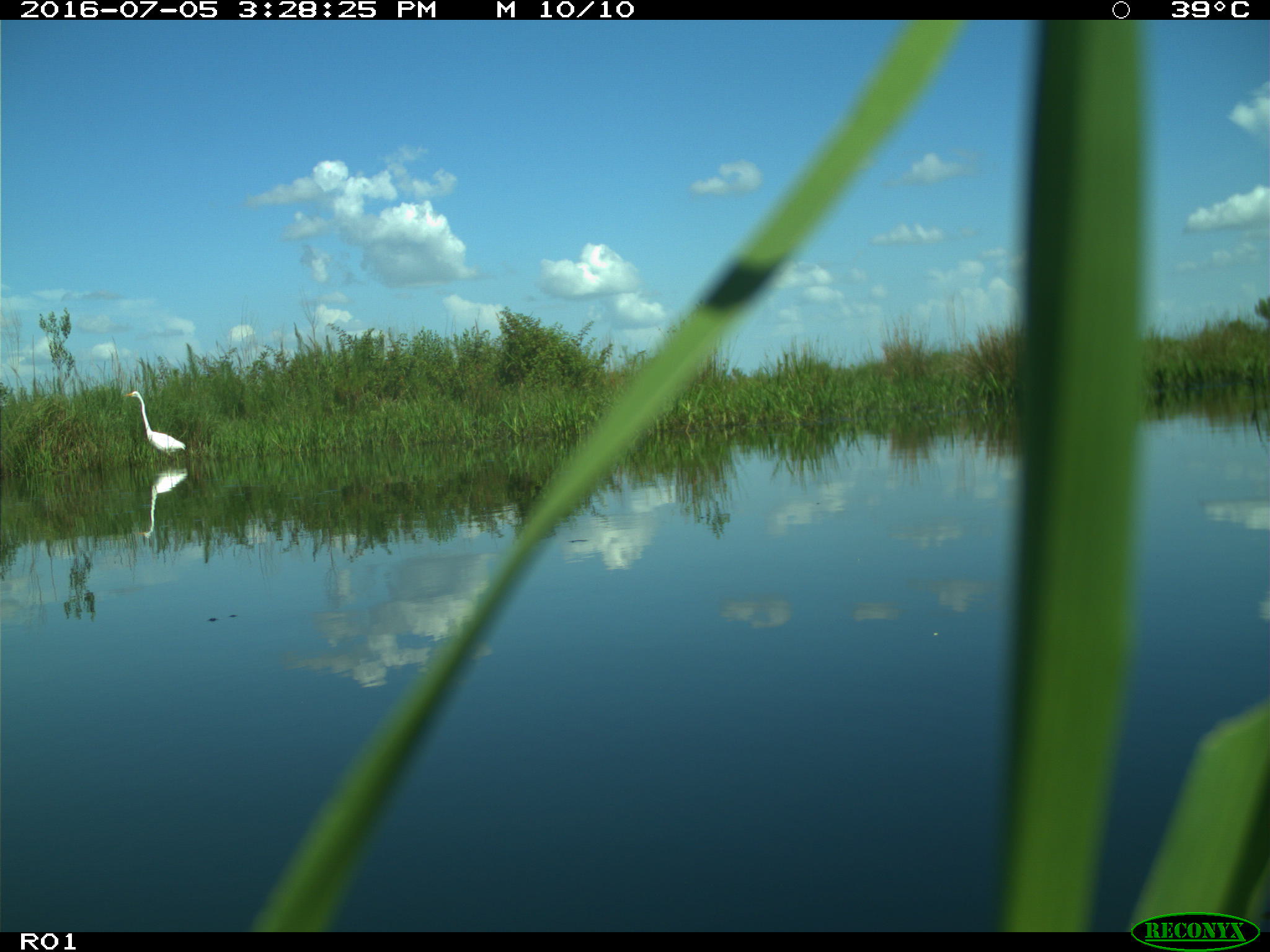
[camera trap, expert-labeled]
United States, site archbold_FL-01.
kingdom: Animalia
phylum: Chordata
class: Aves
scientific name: Aves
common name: birds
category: unidentified bird